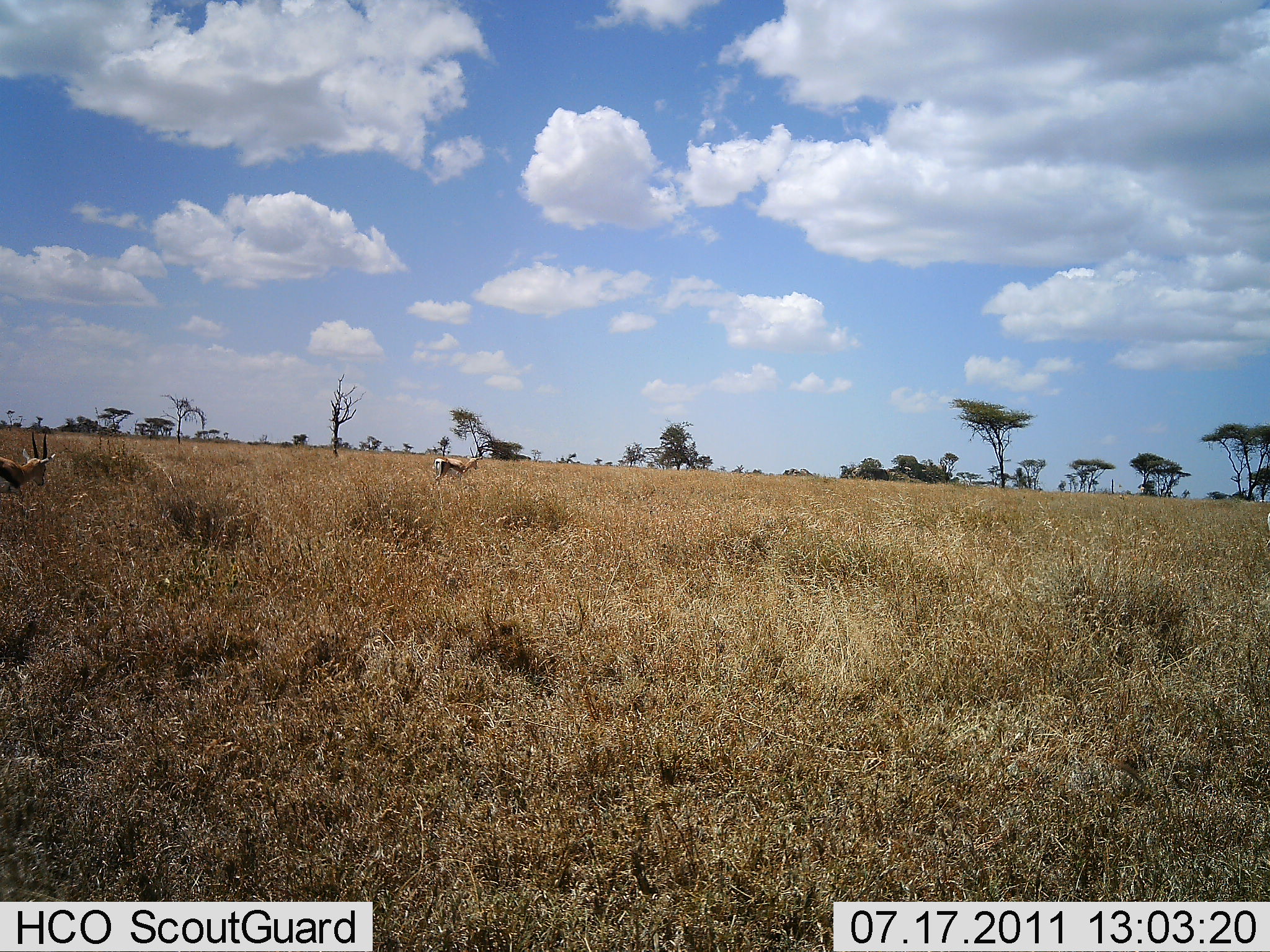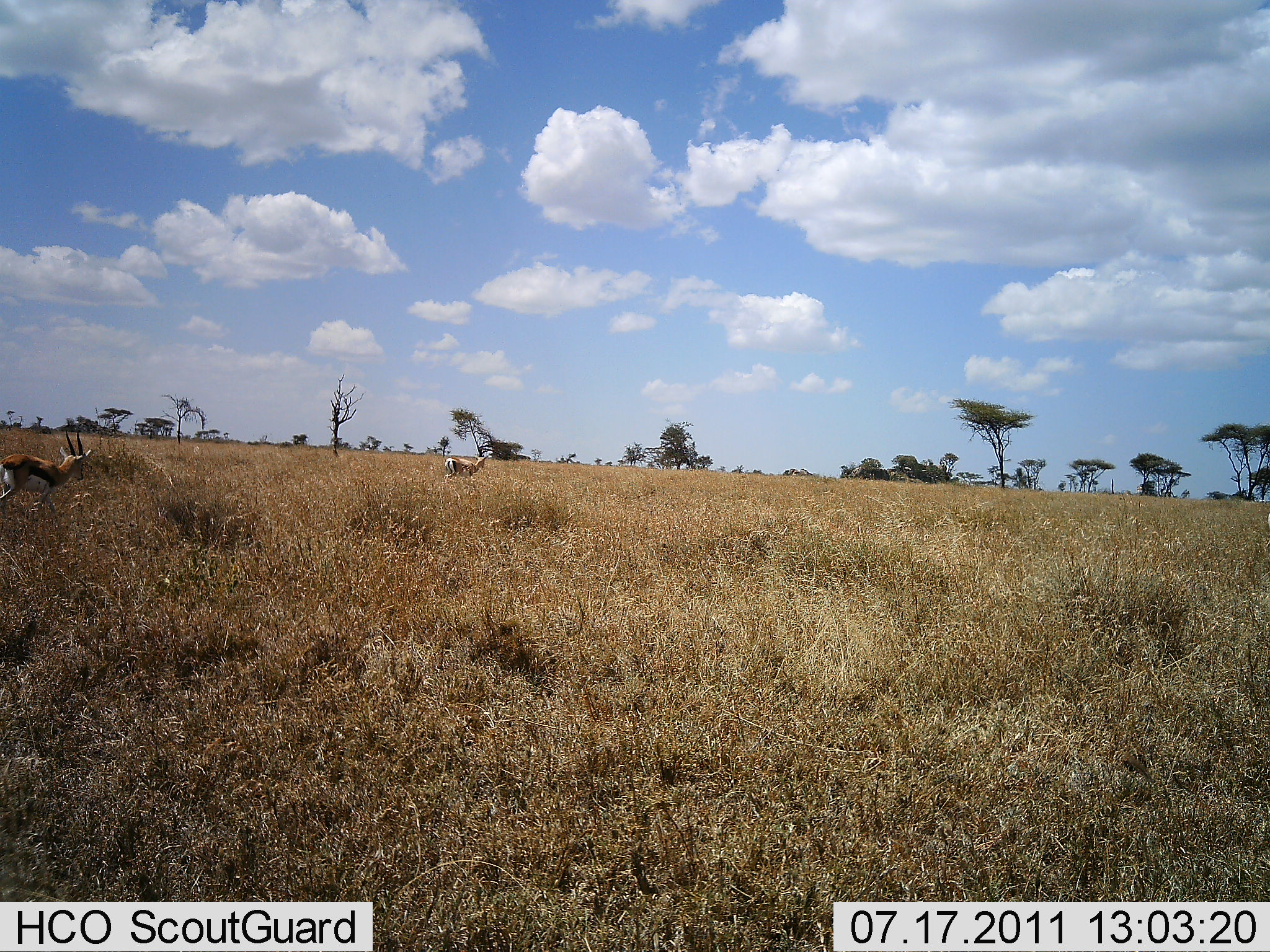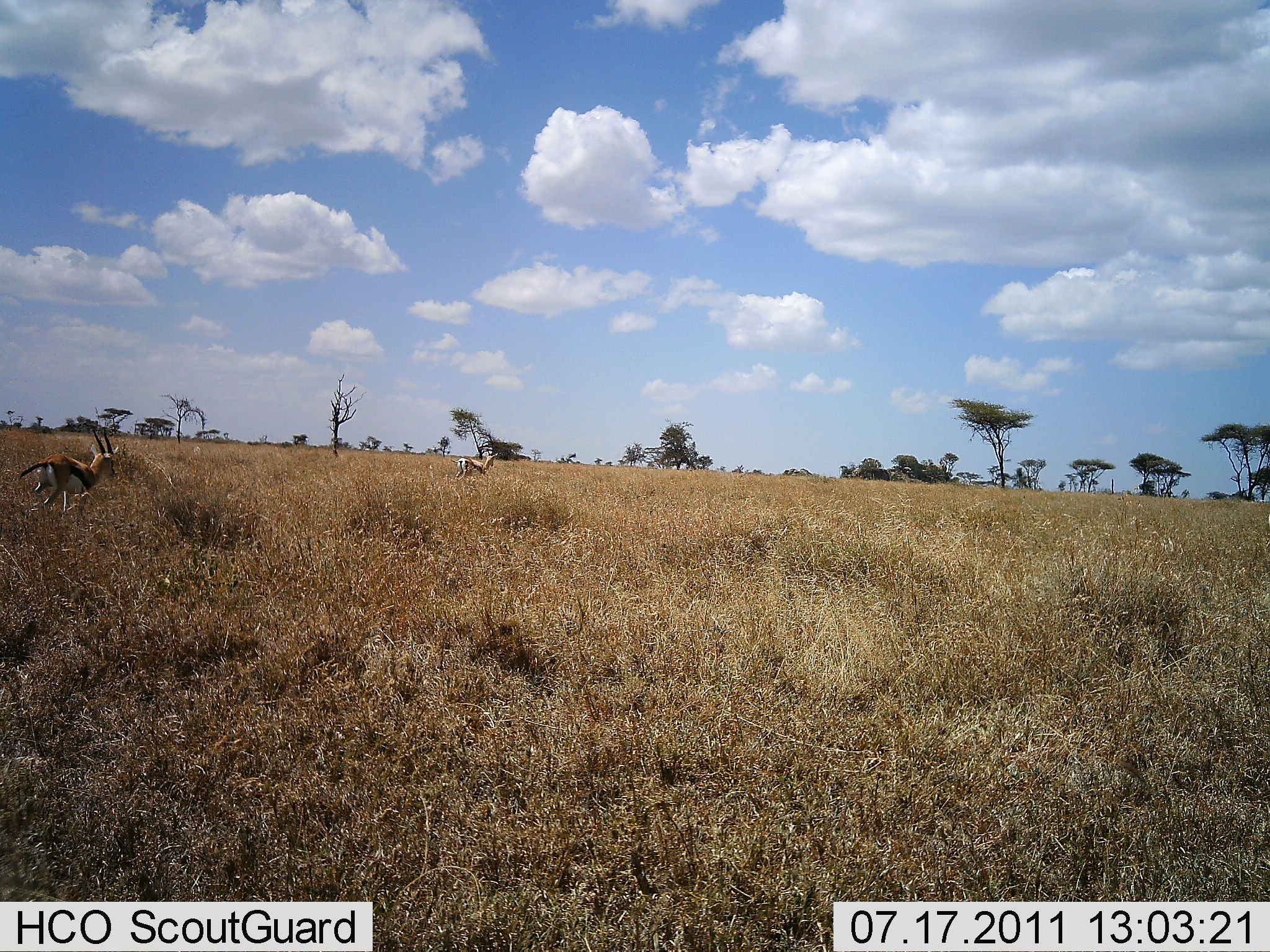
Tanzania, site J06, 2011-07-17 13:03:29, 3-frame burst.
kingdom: Animalia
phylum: Chordata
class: Mammalia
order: Artiodactyla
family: Bovidae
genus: Eudorcas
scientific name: Eudorcas thomsonii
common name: thomson's gazelle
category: gazellethomsons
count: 2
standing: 27%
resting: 0%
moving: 64%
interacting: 0%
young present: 0%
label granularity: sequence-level